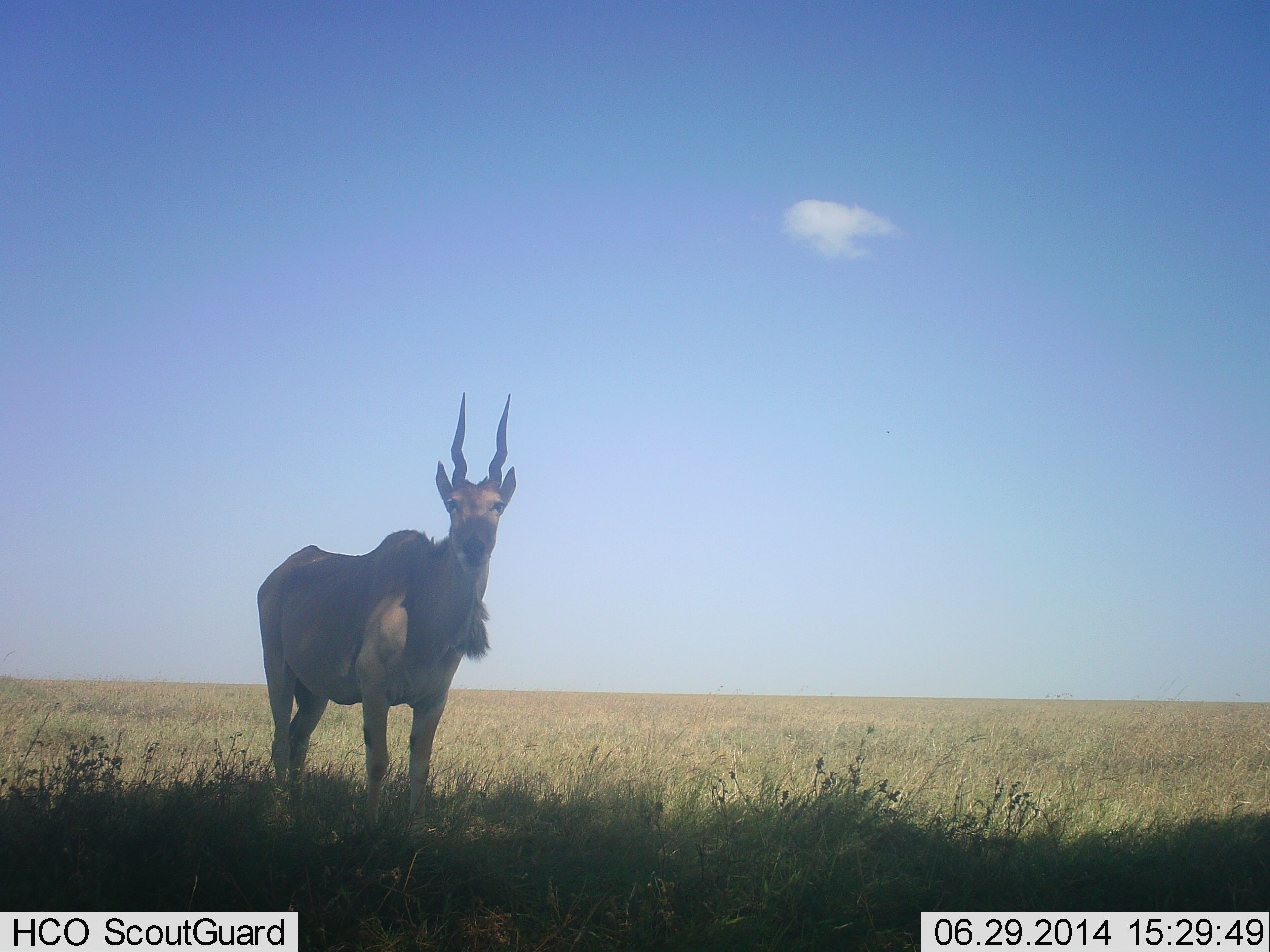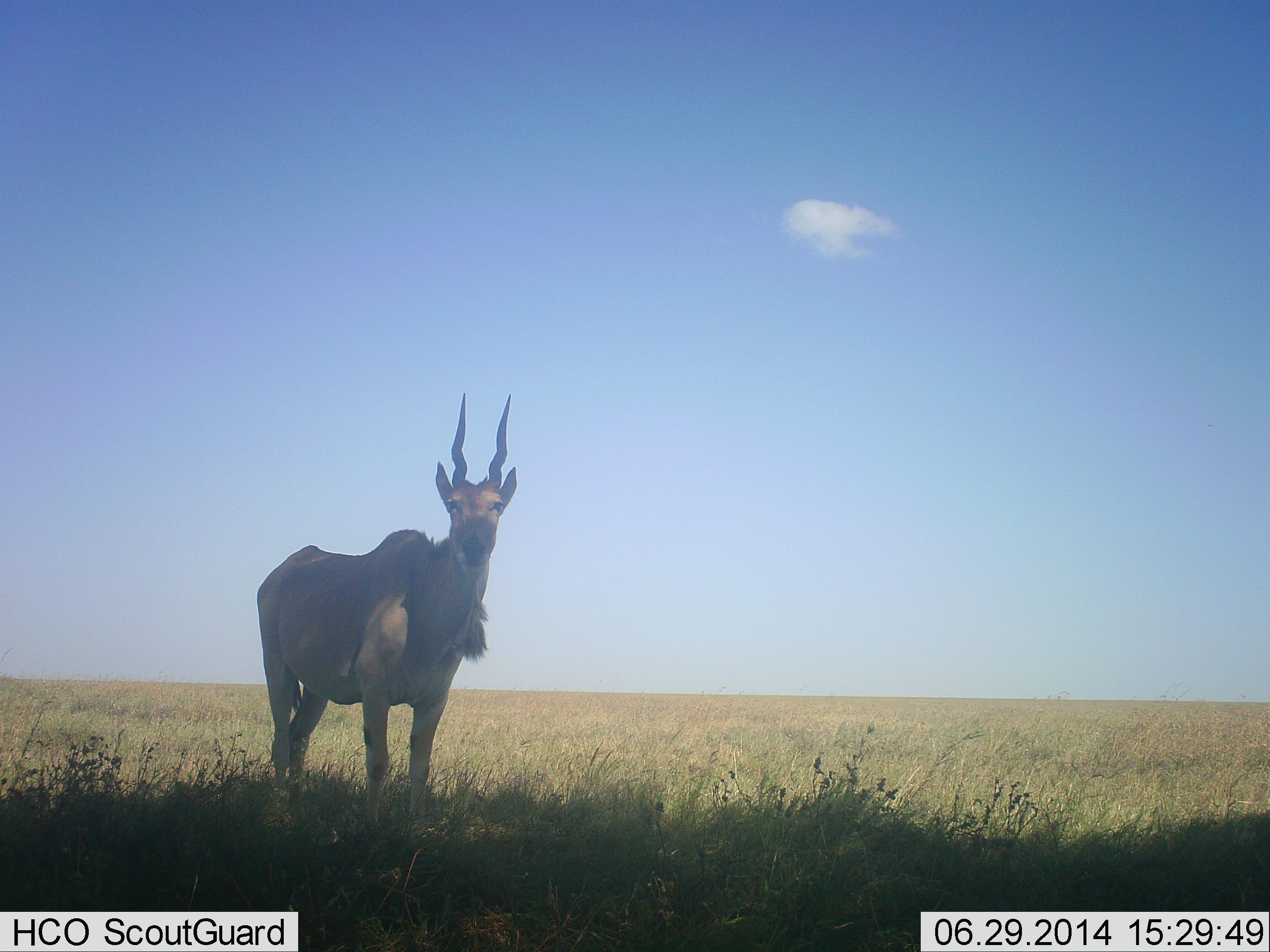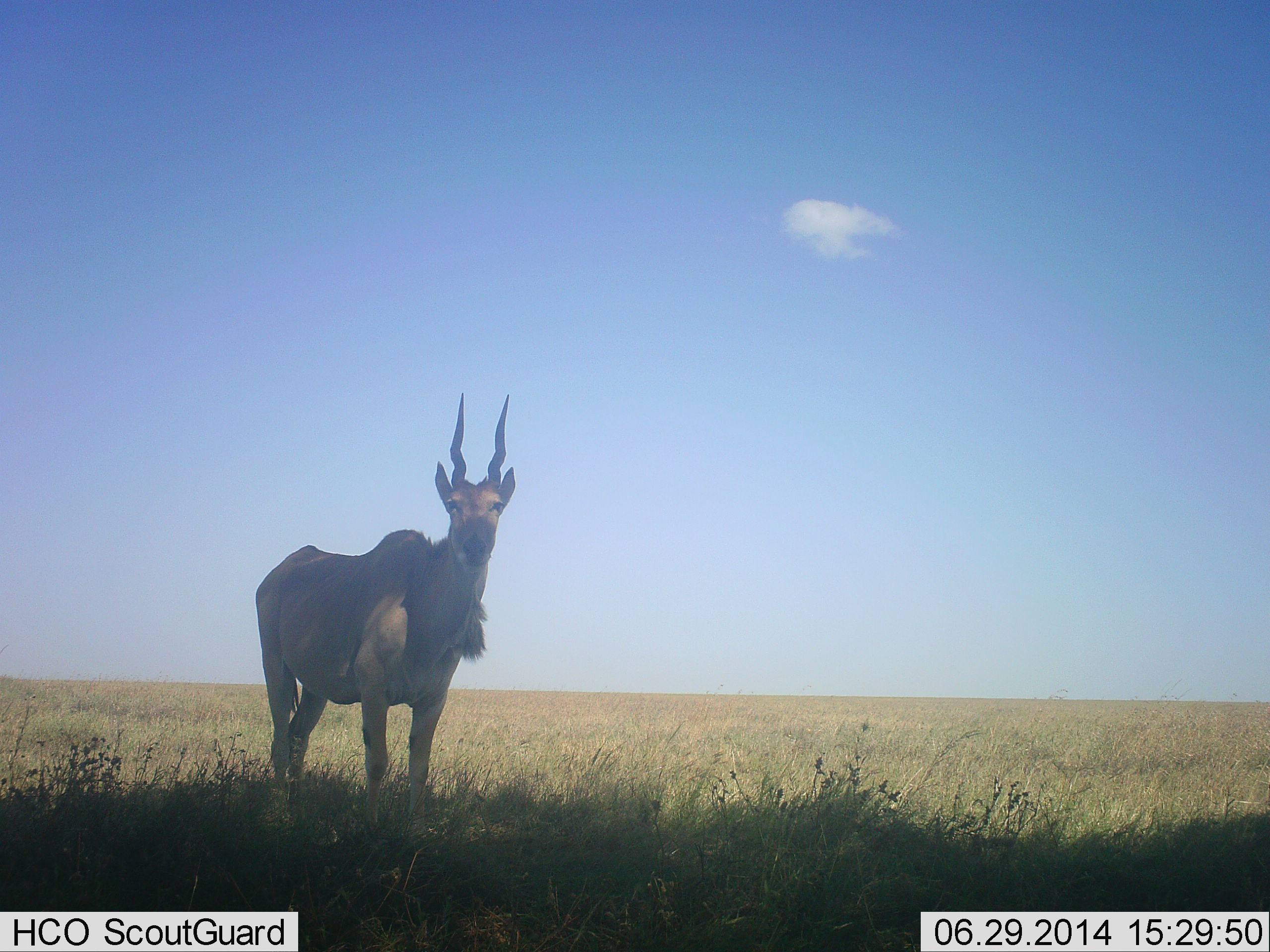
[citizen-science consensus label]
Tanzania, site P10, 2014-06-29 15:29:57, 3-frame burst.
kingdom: Animalia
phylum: Chordata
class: Mammalia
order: Artiodactyla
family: Bovidae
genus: Tragelaphus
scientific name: Tragelaphus oryx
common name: eland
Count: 1.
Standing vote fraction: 100%.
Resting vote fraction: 0%.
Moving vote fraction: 0%.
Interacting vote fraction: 0%.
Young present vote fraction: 0%.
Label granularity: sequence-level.